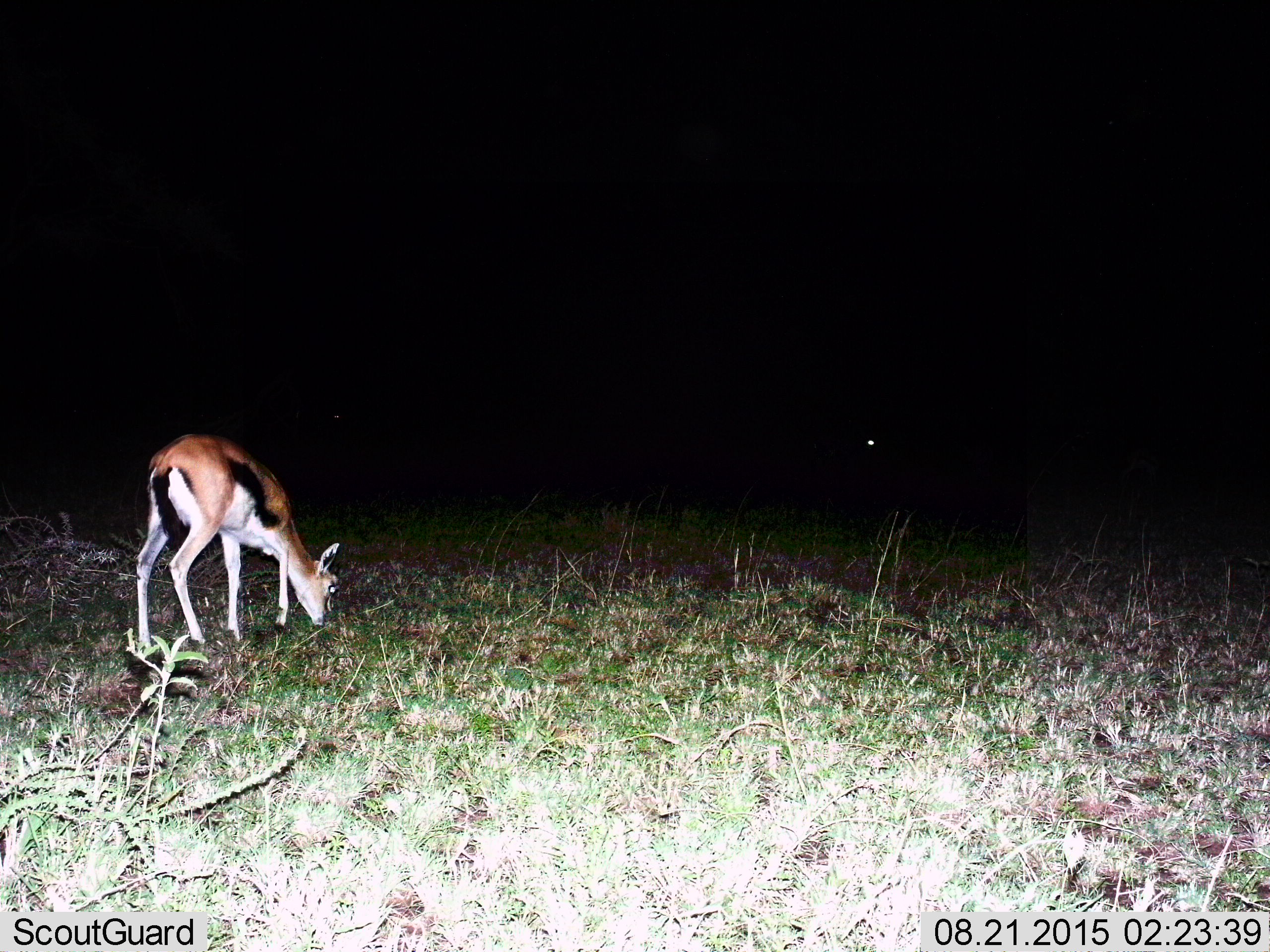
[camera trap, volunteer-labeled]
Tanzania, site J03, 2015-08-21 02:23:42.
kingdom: Animalia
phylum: Chordata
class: Mammalia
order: Artiodactyla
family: Bovidae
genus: Eudorcas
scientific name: Eudorcas thomsonii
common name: thomson's gazelle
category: gazellethomsons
Gazellethomsons (thomson's gazelle) (Eudorcas thomsonii), count 1. Behavior (volunteer vote fractions): standing 38%, resting 0%, moving 0%, interacting 12%. Young present (vote fraction): 0%. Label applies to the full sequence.